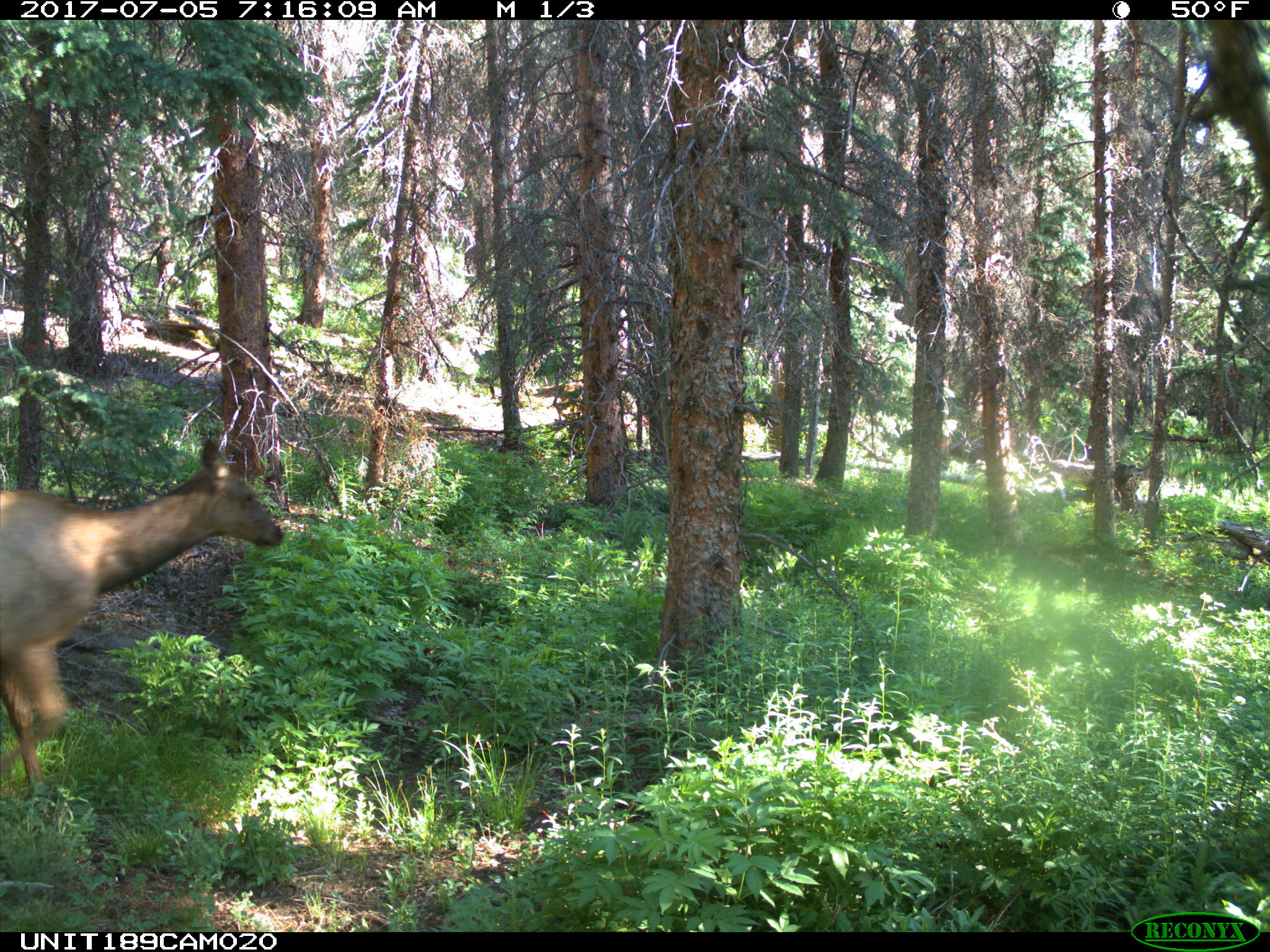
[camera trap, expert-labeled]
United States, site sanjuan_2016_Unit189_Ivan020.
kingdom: Animalia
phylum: Chordata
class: Mammalia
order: Artiodactyla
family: Cervidae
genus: Cervus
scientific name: Cervus elaphus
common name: red deer